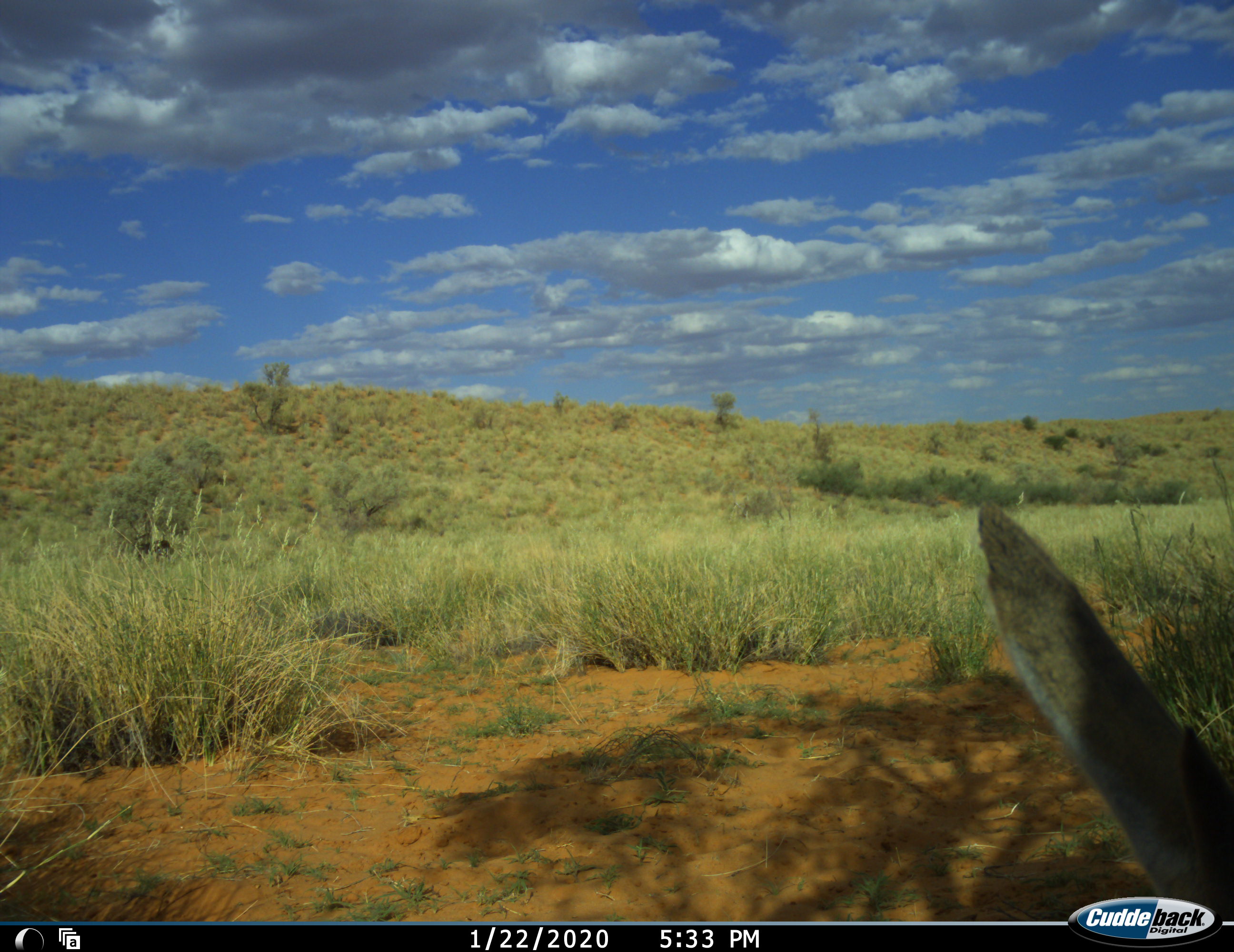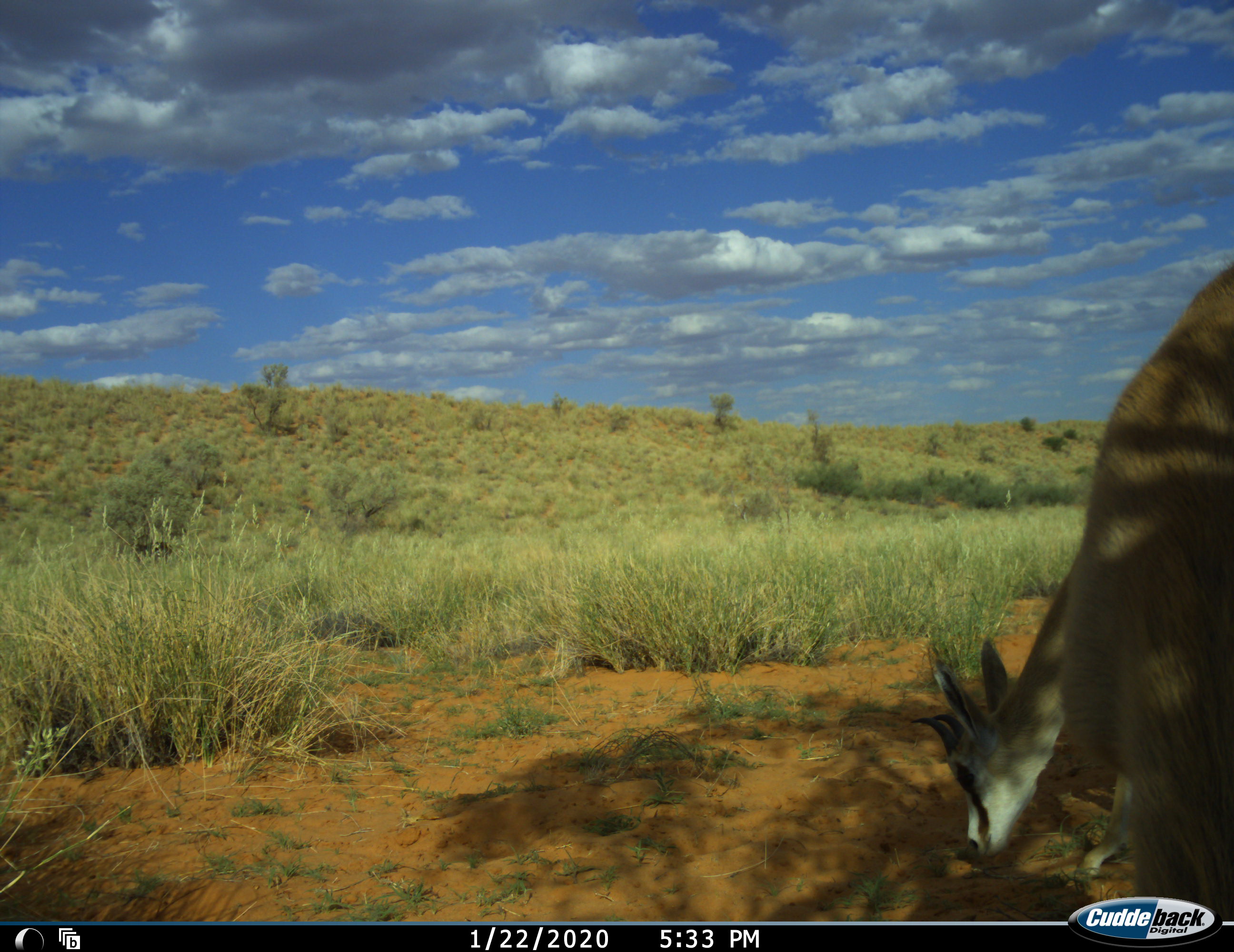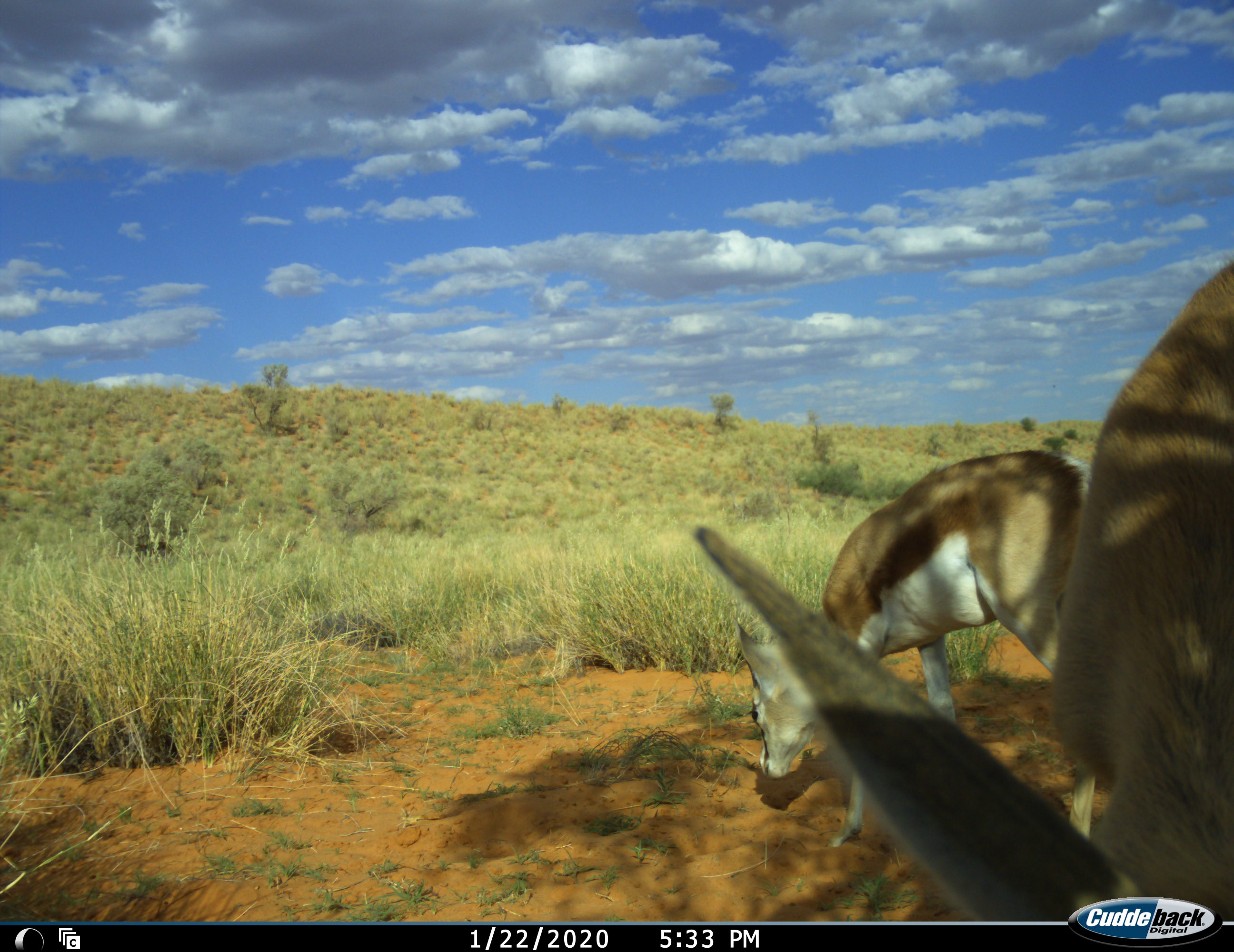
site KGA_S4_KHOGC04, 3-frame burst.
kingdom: Animalia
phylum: Chordata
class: Mammalia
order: Artiodactyla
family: Bovidae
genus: Antidorcas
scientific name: Antidorcas marsupialis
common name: springbok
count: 2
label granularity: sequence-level